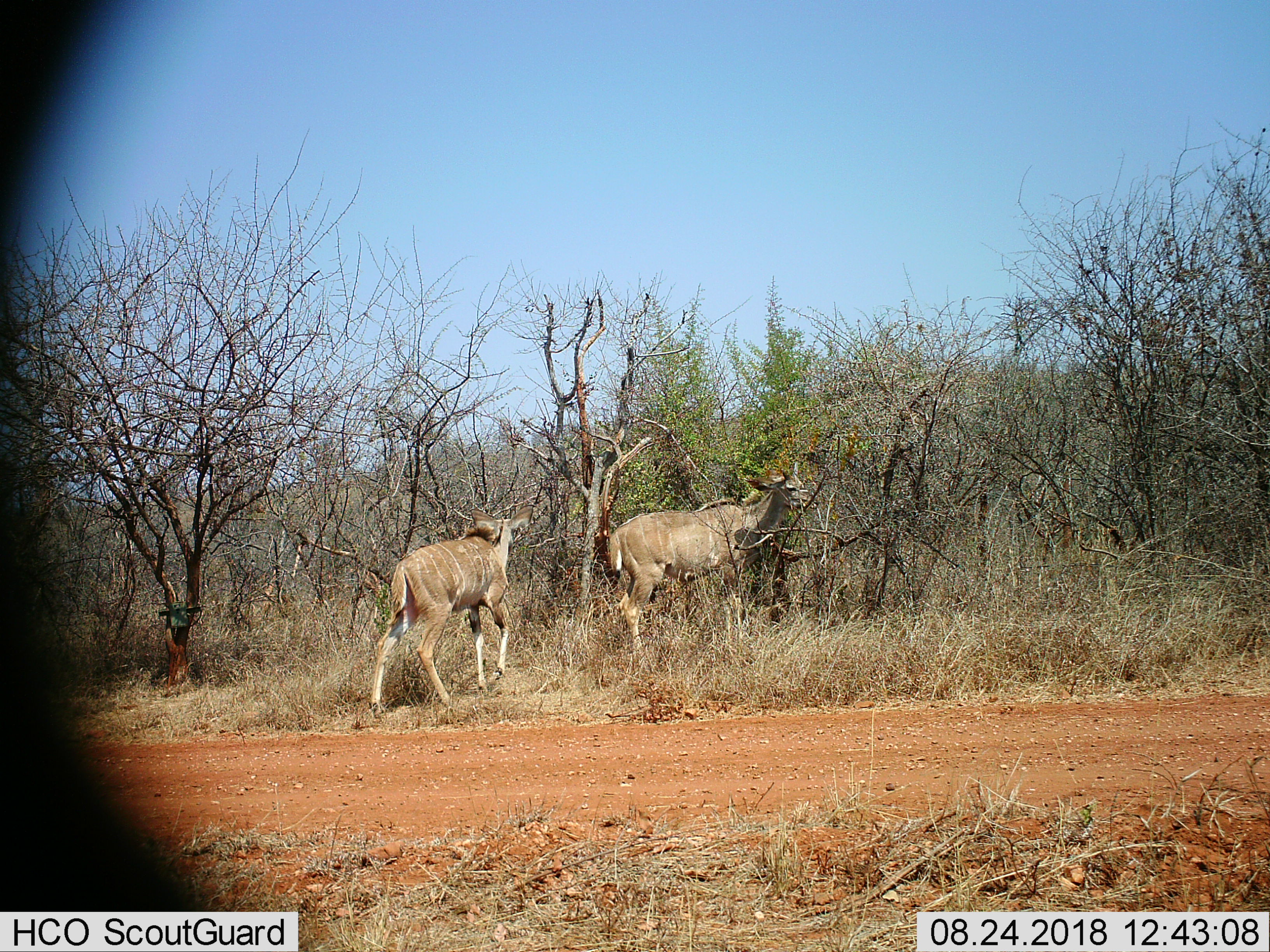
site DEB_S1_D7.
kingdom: Animalia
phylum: Chordata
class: Mammalia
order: Artiodactyla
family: Bovidae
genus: Tragelaphus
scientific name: Tragelaphus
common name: kudu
Kudu (Tragelaphus), count 2. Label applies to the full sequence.